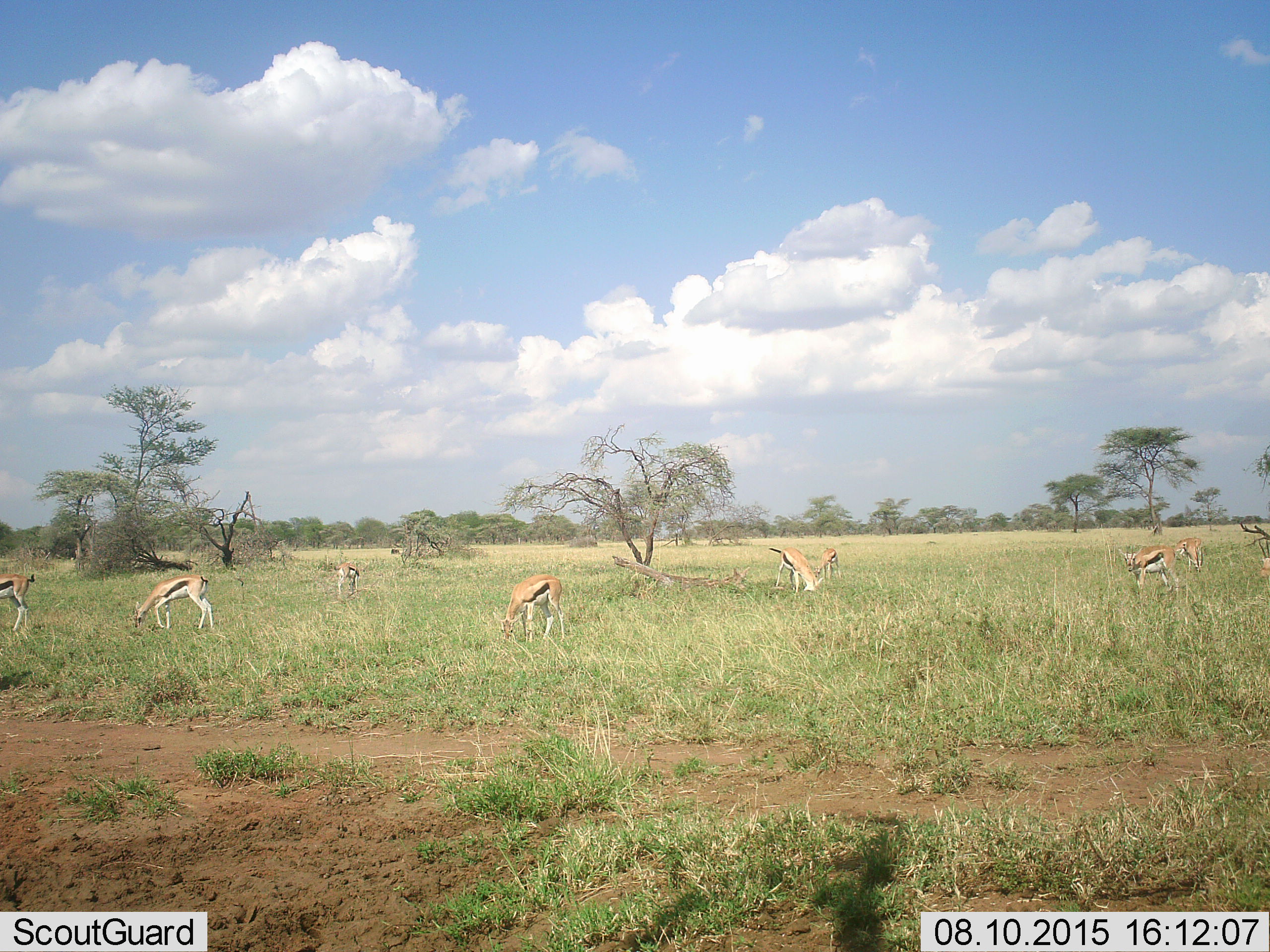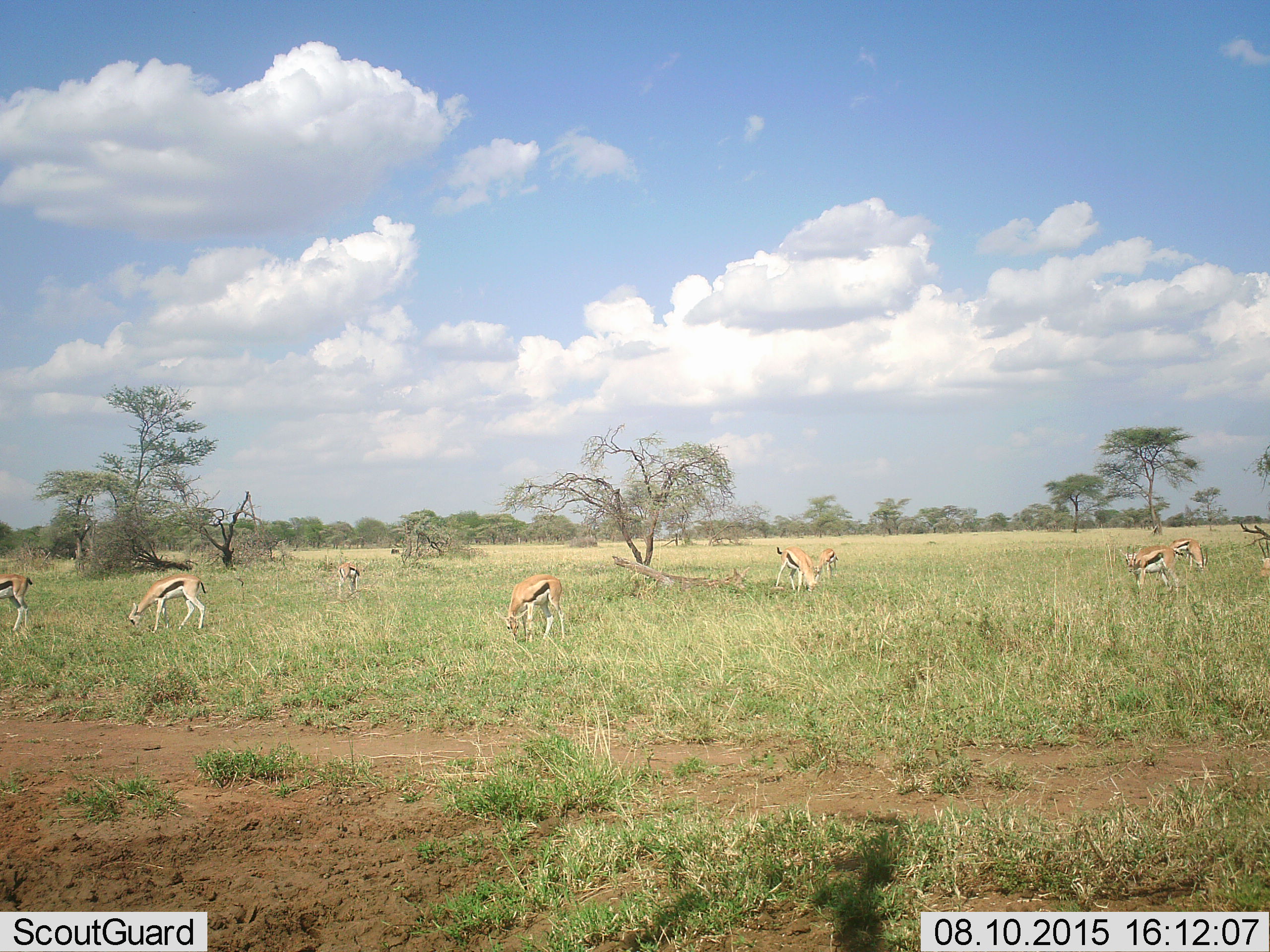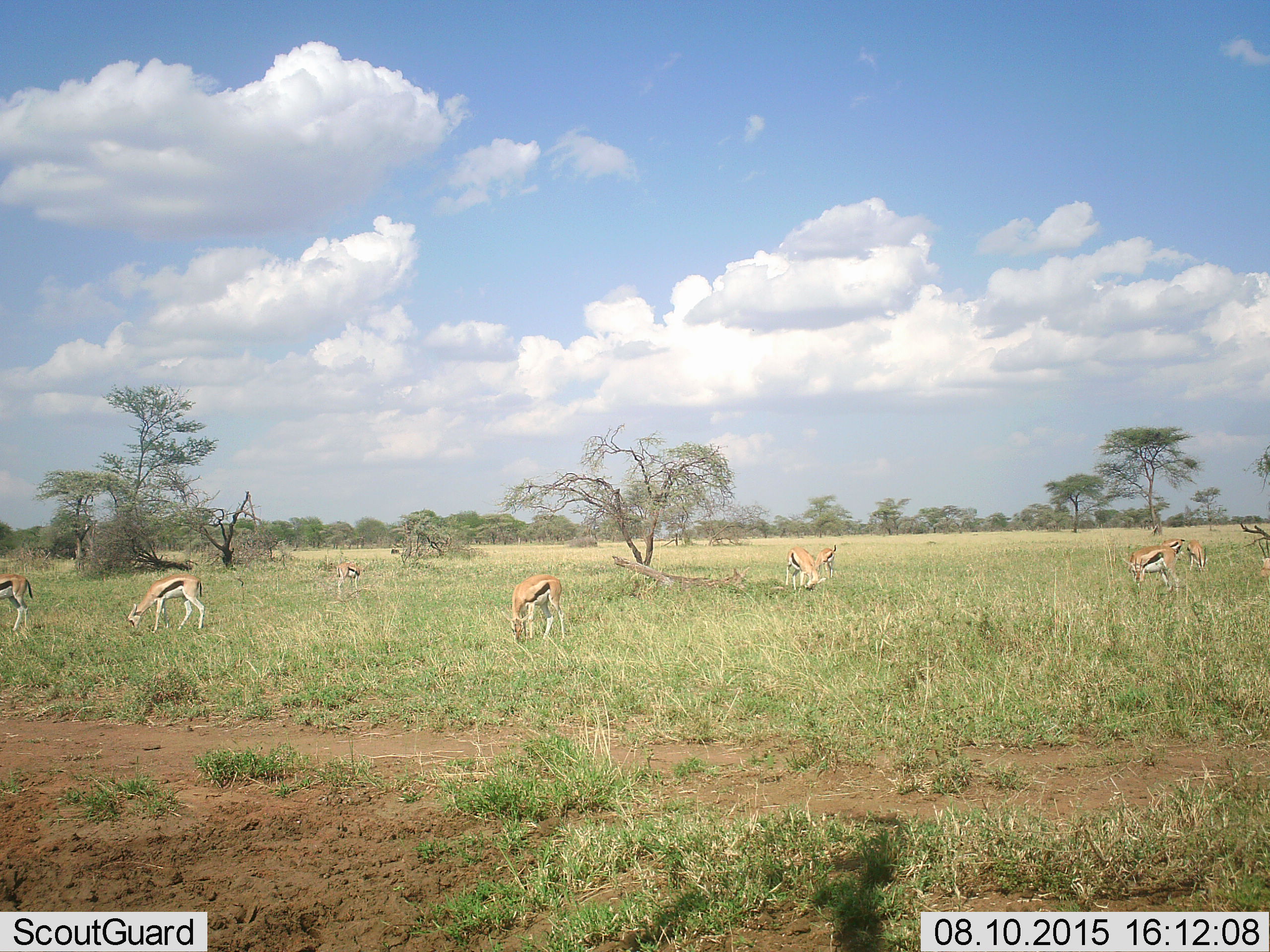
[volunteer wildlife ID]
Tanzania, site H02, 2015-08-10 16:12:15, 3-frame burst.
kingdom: Animalia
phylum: Chordata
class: Mammalia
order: Artiodactyla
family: Bovidae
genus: Eudorcas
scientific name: Eudorcas thomsonii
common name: thomson's gazelle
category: gazellethomsons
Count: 9.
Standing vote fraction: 44%.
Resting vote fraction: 0%.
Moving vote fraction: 56%.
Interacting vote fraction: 0%.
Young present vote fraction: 0%.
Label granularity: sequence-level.